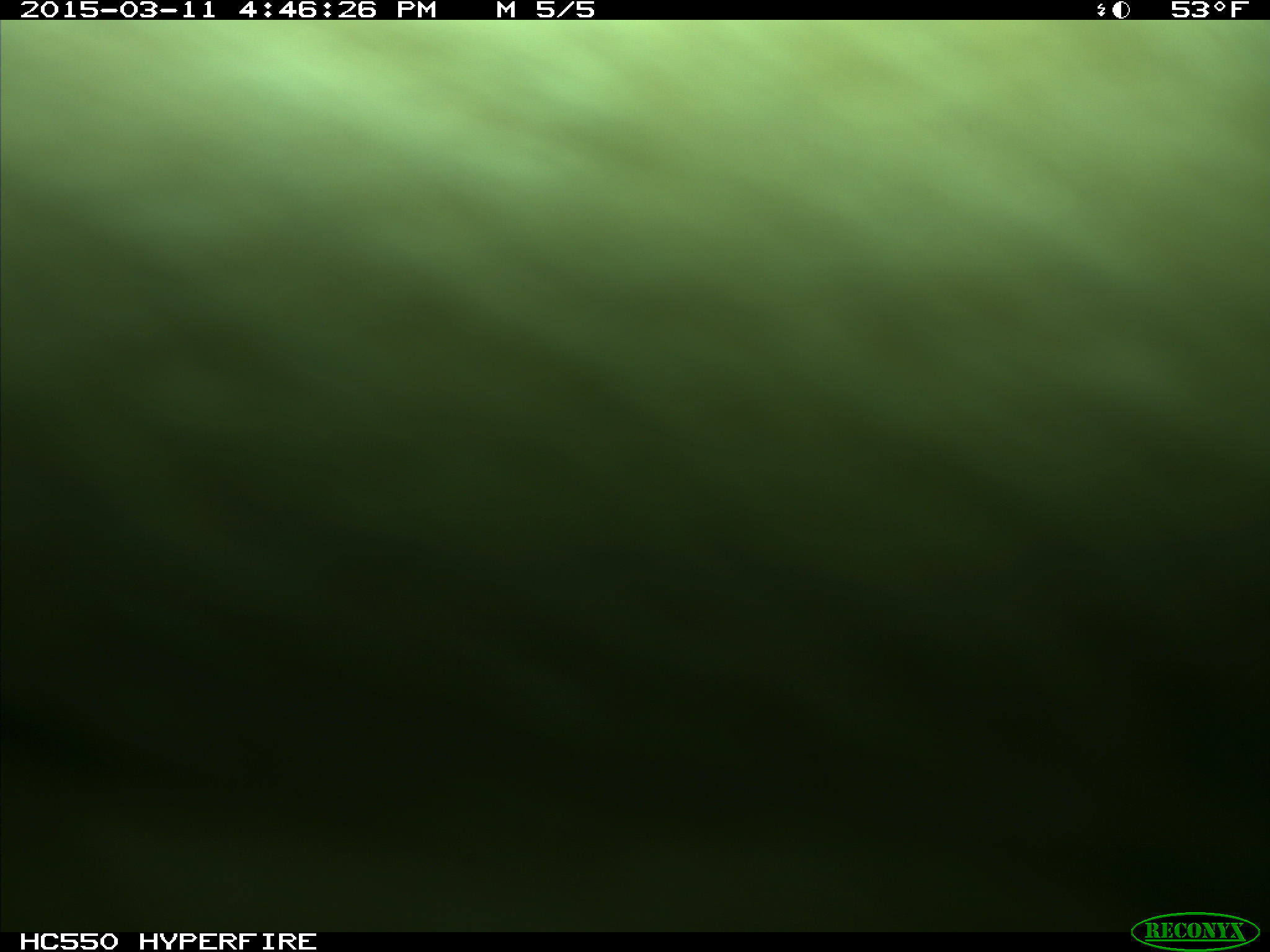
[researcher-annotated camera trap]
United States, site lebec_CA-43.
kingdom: Animalia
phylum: Chordata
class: Mammalia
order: Artiodactyla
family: Bovidae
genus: Bos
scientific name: Bos taurus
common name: domestic cow